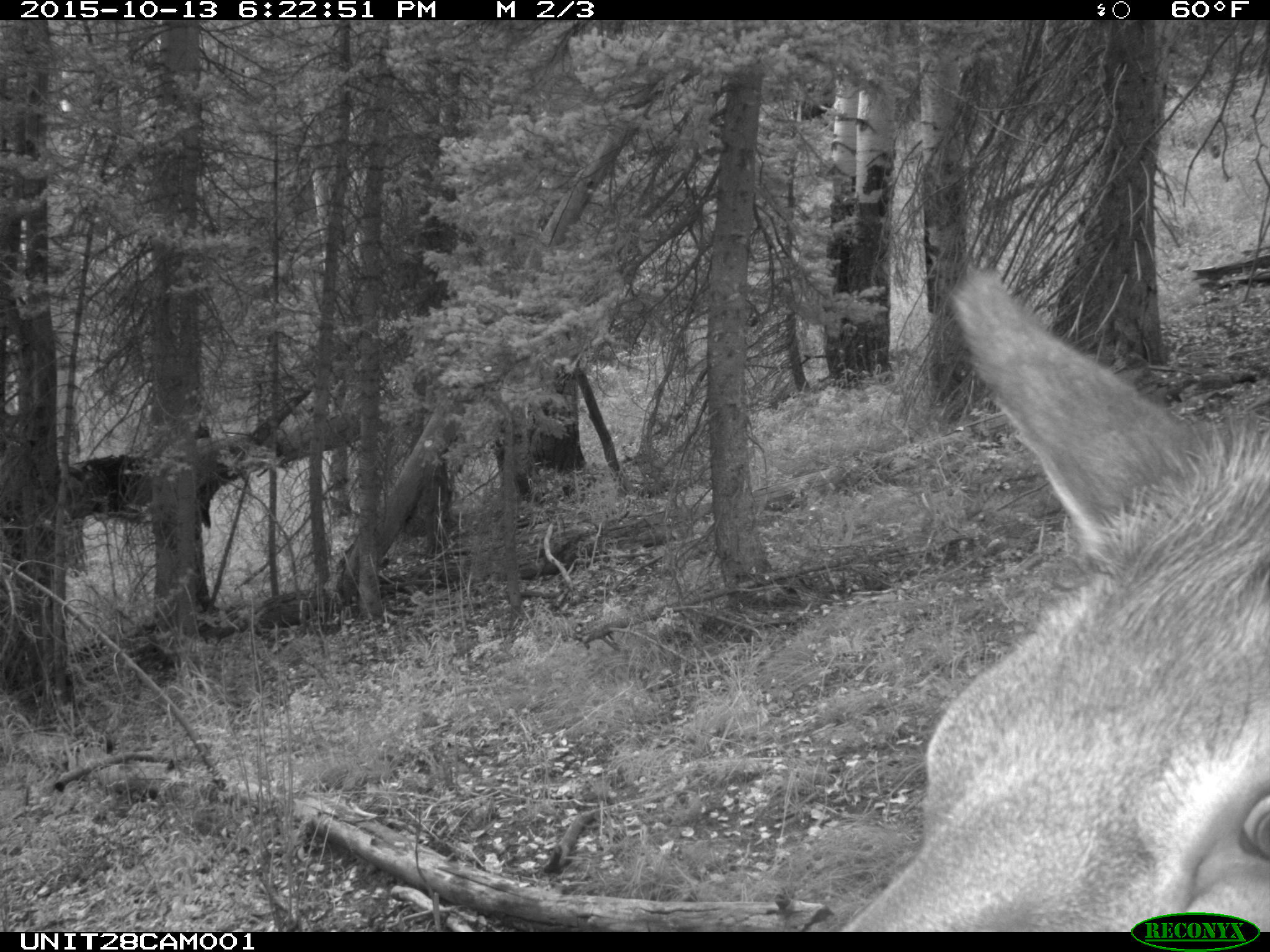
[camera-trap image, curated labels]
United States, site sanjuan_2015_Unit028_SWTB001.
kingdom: Animalia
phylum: Chordata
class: Mammalia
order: Artiodactyla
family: Cervidae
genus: Cervus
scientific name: Cervus elaphus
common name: red deer